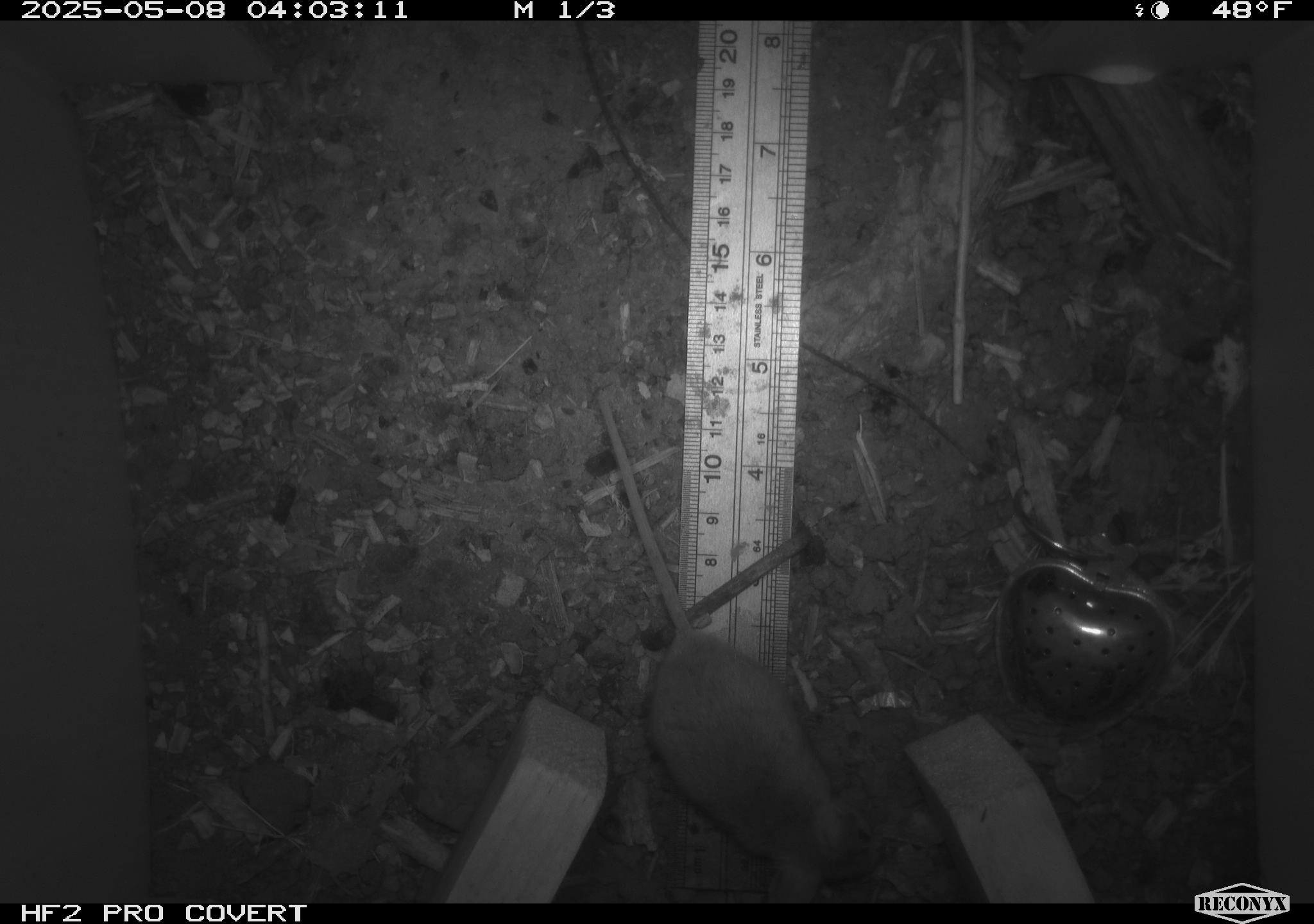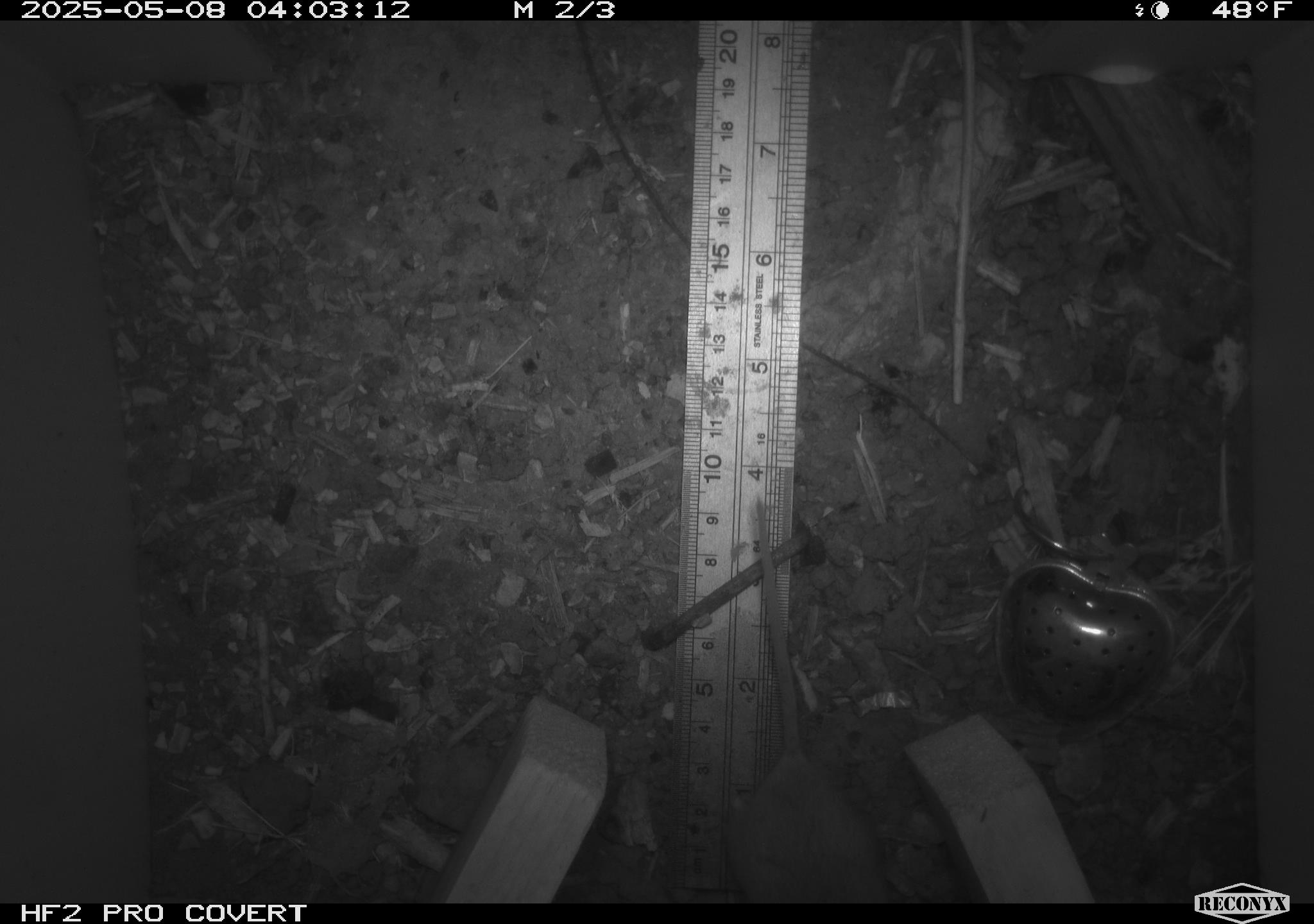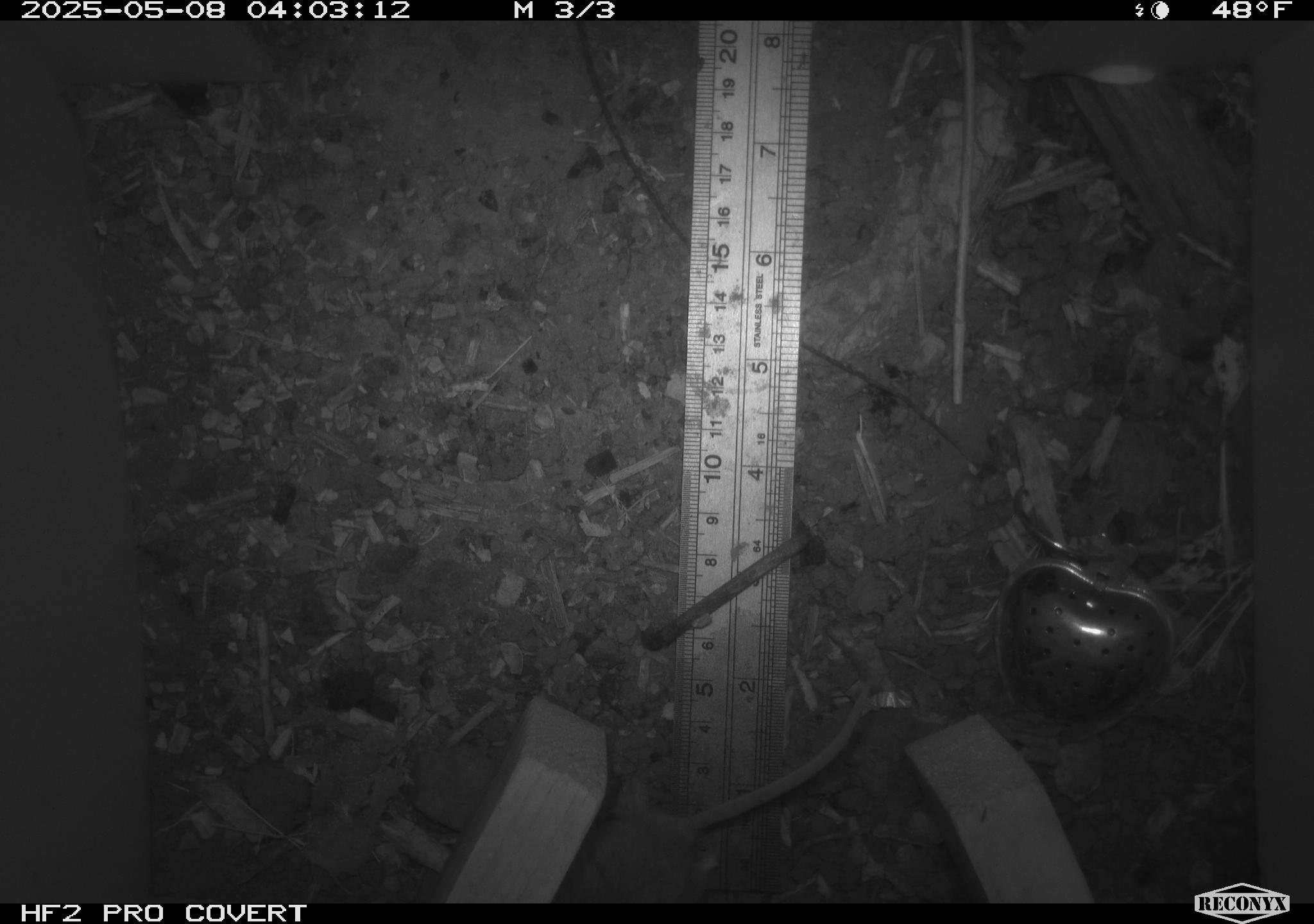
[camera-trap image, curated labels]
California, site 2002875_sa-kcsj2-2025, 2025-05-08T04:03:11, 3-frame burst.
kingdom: Animalia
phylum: Chordata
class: Mammalia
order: Rodentia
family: Muridae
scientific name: Muridae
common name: murids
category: muridae family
Muridae family (murids) (Muridae).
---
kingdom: Animalia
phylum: Chordata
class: Mammalia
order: Rodentia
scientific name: Rodentia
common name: rodent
Rodent (Rodentia).